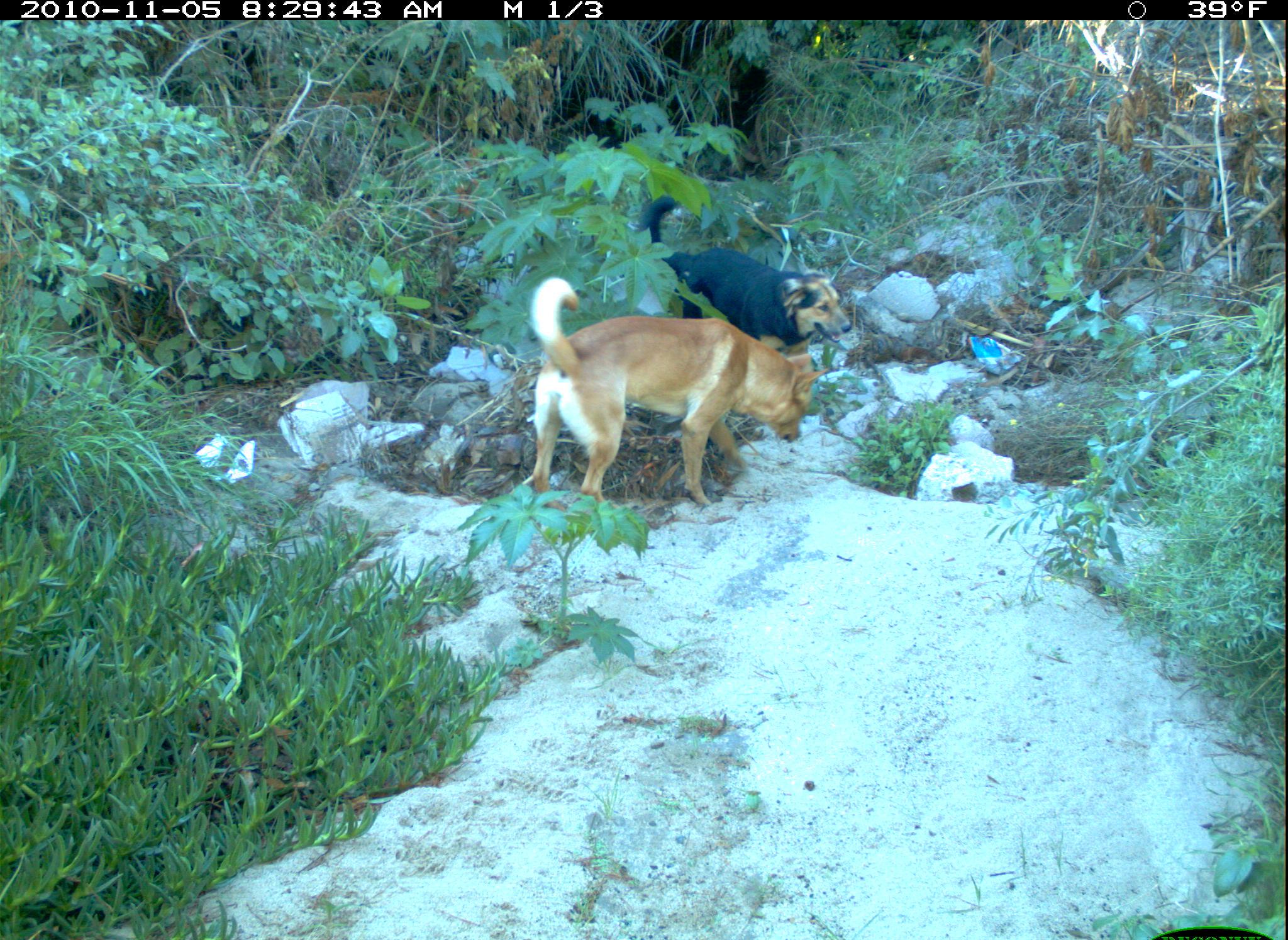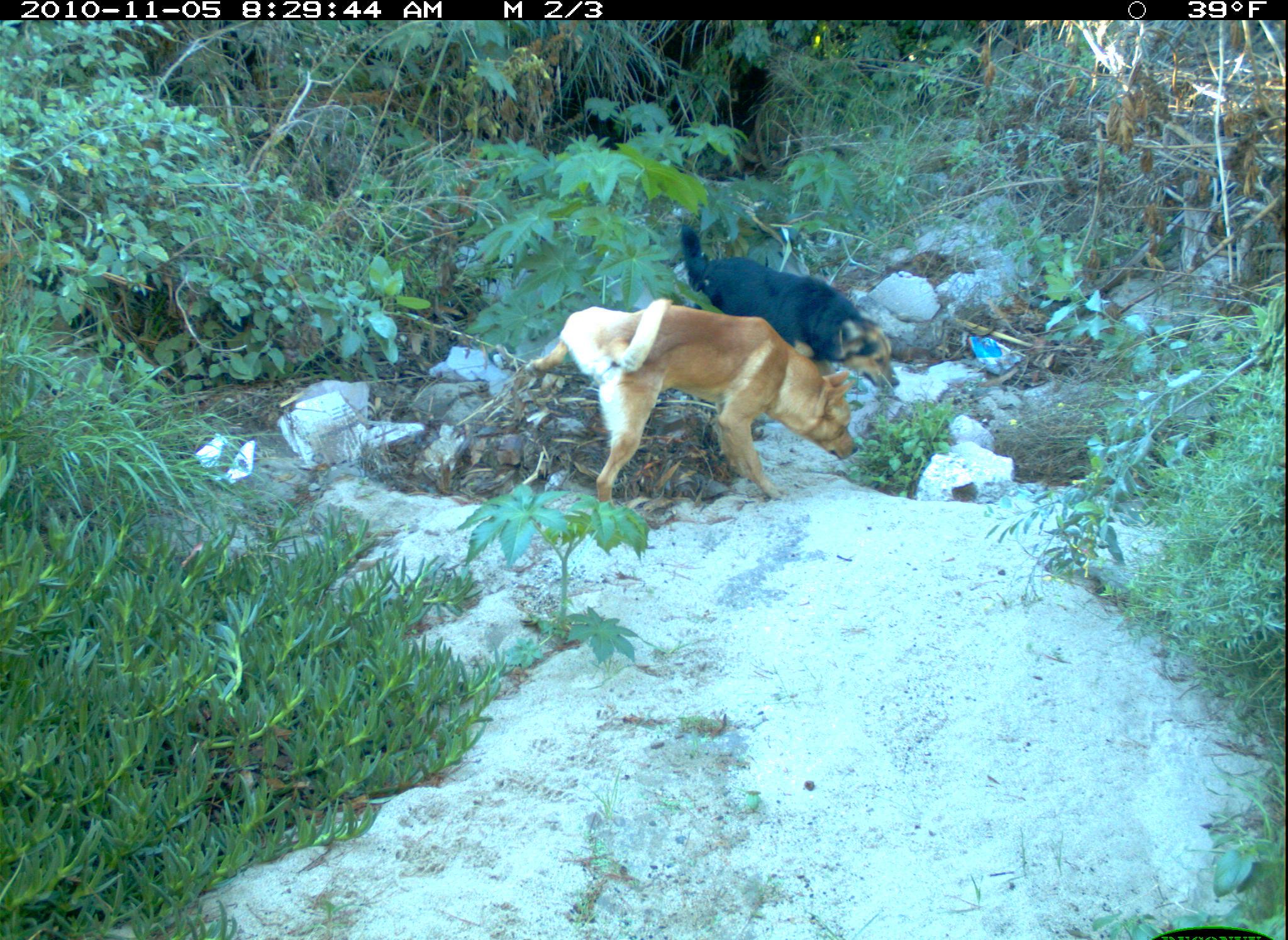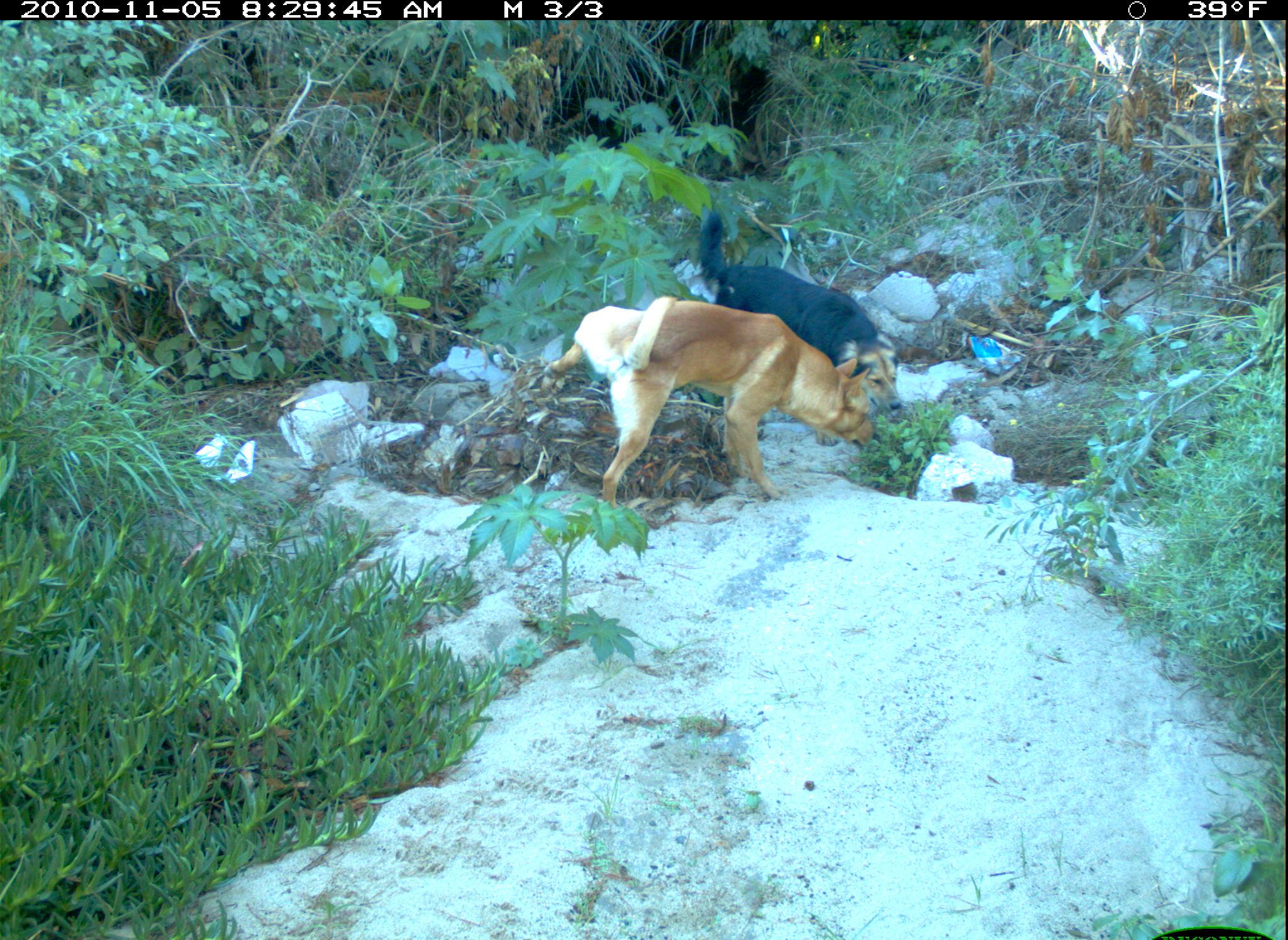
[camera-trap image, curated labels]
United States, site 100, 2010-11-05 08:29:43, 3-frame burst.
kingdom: Animalia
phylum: Chordata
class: Mammalia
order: Carnivora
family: Canidae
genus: Canis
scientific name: Canis familiaris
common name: domestic dog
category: dog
Dog (domestic dog) (Canis familiaris).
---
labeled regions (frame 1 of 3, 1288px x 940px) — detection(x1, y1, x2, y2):
dog: detection(491, 264, 840, 520); detection(630, 184, 871, 366)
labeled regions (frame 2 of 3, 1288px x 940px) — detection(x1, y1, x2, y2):
dog: detection(509, 287, 860, 528); detection(670, 208, 905, 409)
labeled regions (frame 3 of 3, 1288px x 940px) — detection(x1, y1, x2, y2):
dog: detection(539, 287, 887, 509); detection(694, 201, 911, 416)